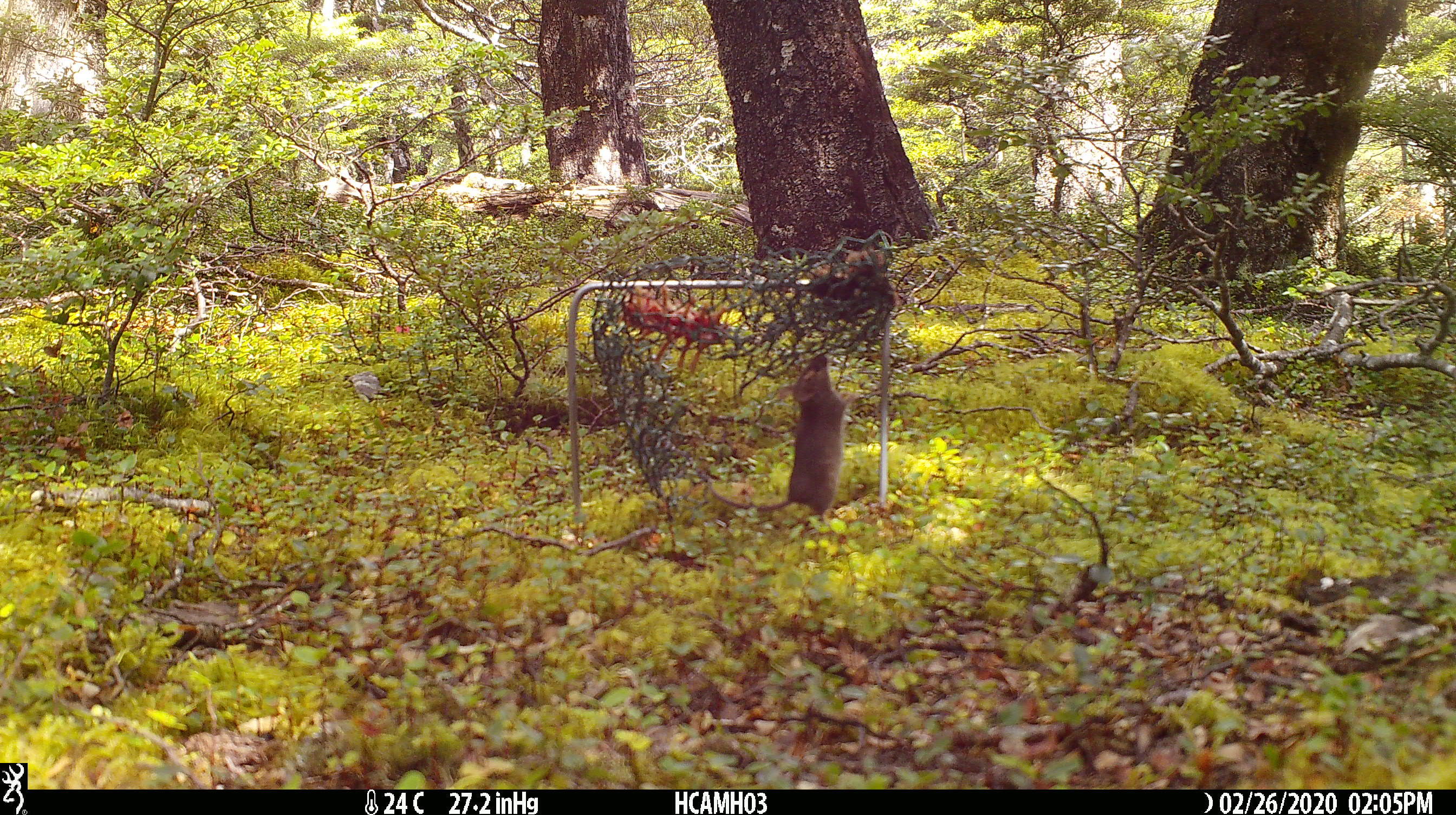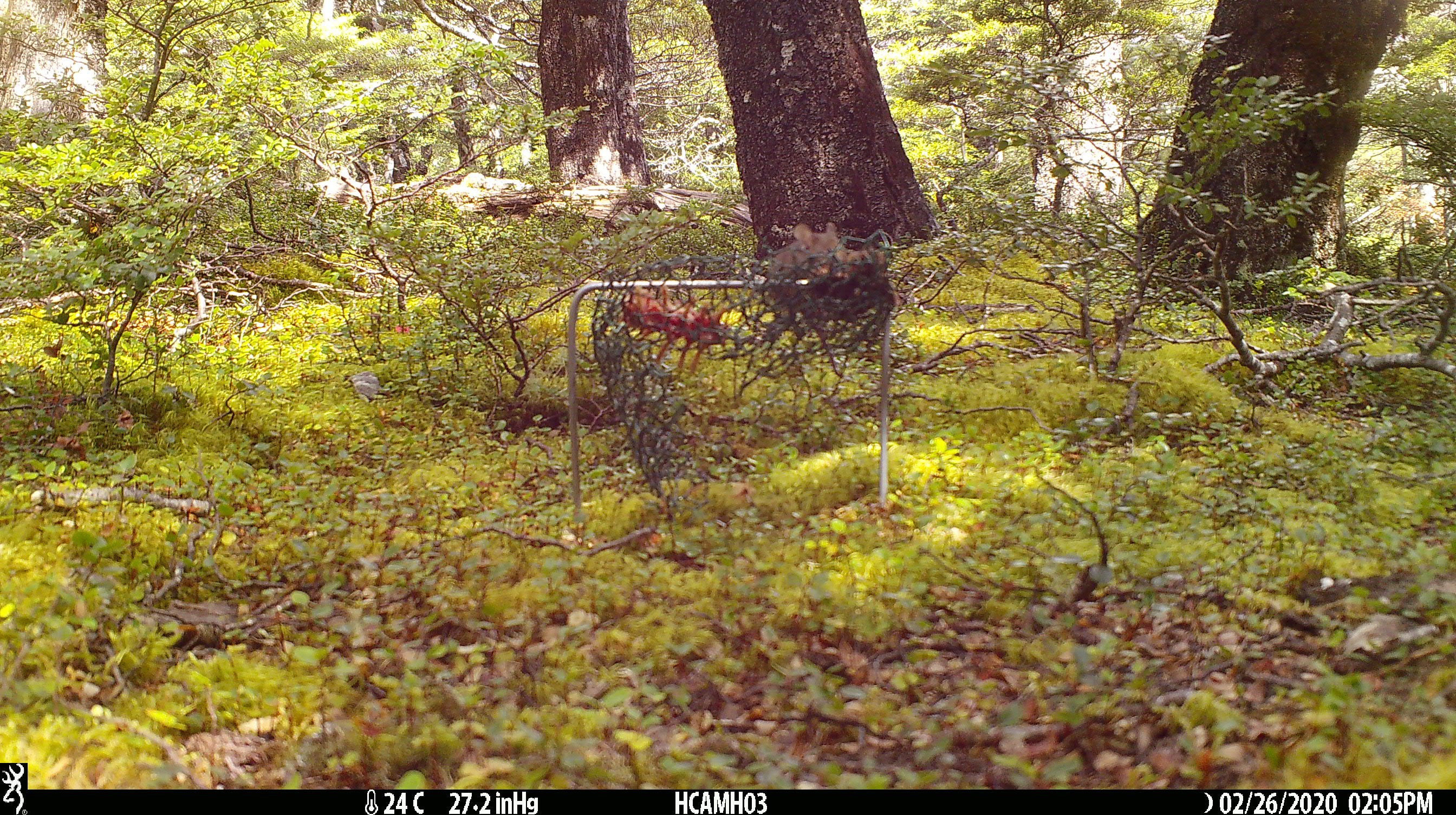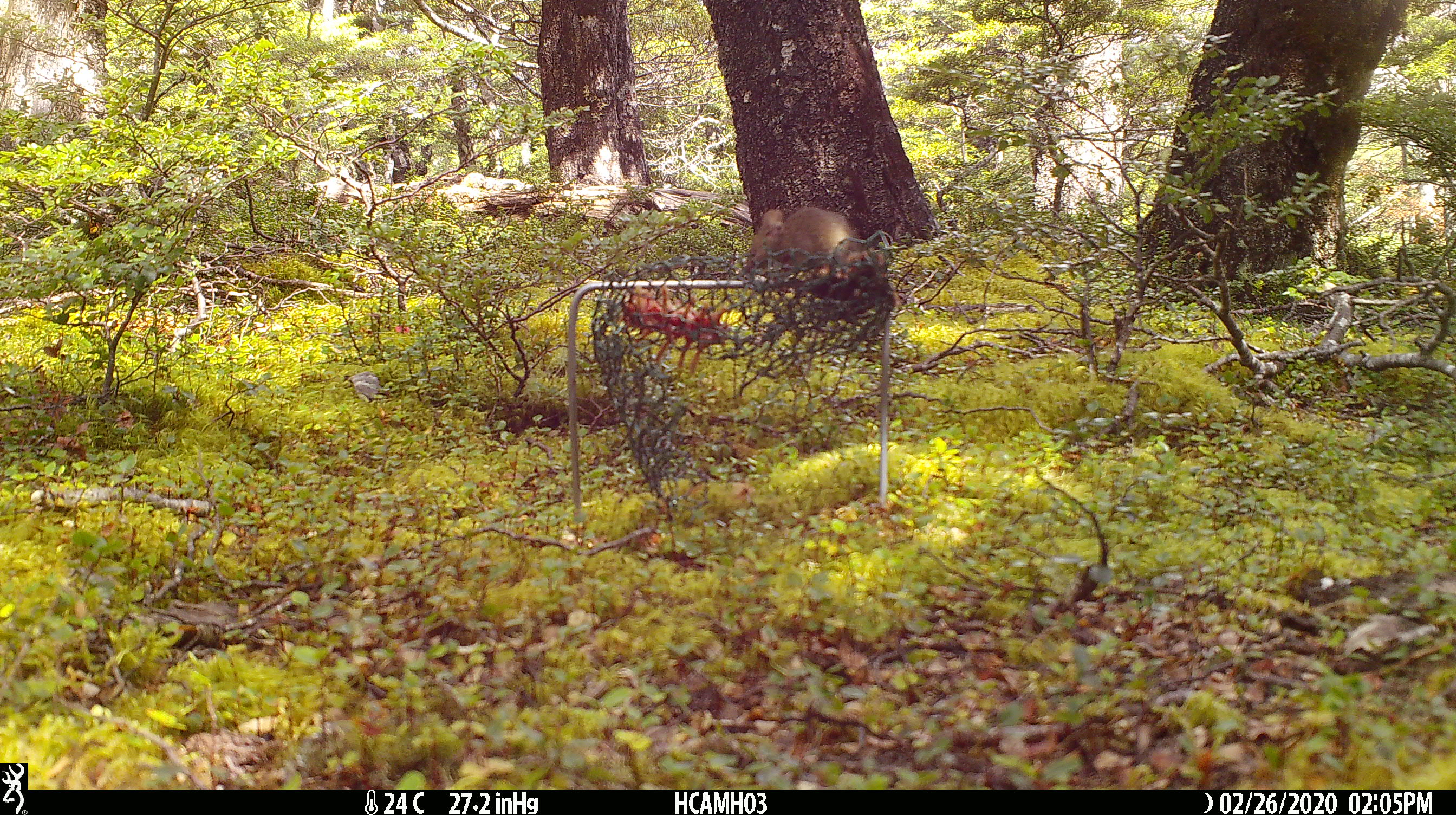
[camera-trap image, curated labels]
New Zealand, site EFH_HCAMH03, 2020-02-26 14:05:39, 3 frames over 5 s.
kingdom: Animalia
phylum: Chordata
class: Mammalia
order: Rodentia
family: Muridae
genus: Mus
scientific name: Mus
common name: mouse